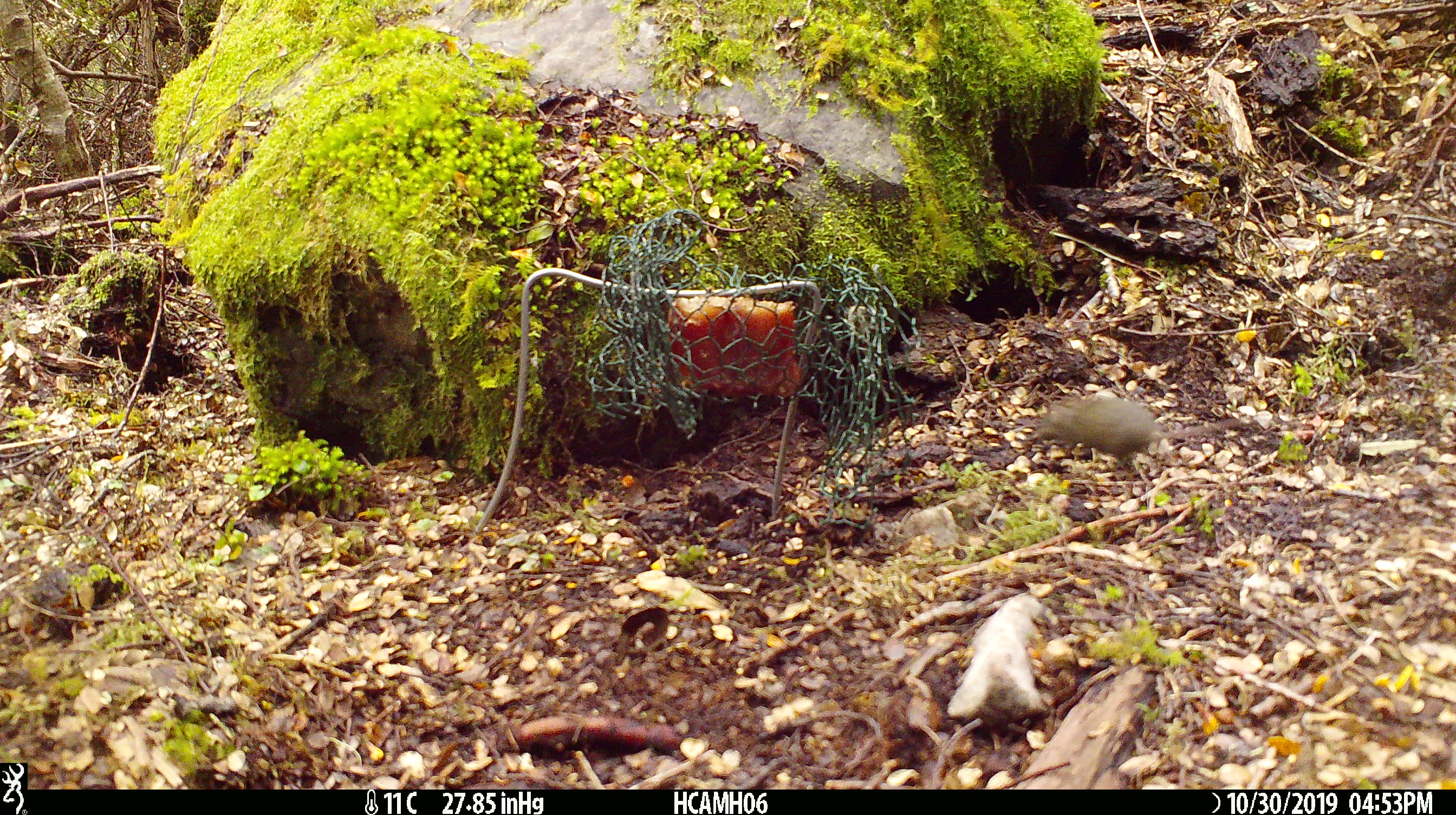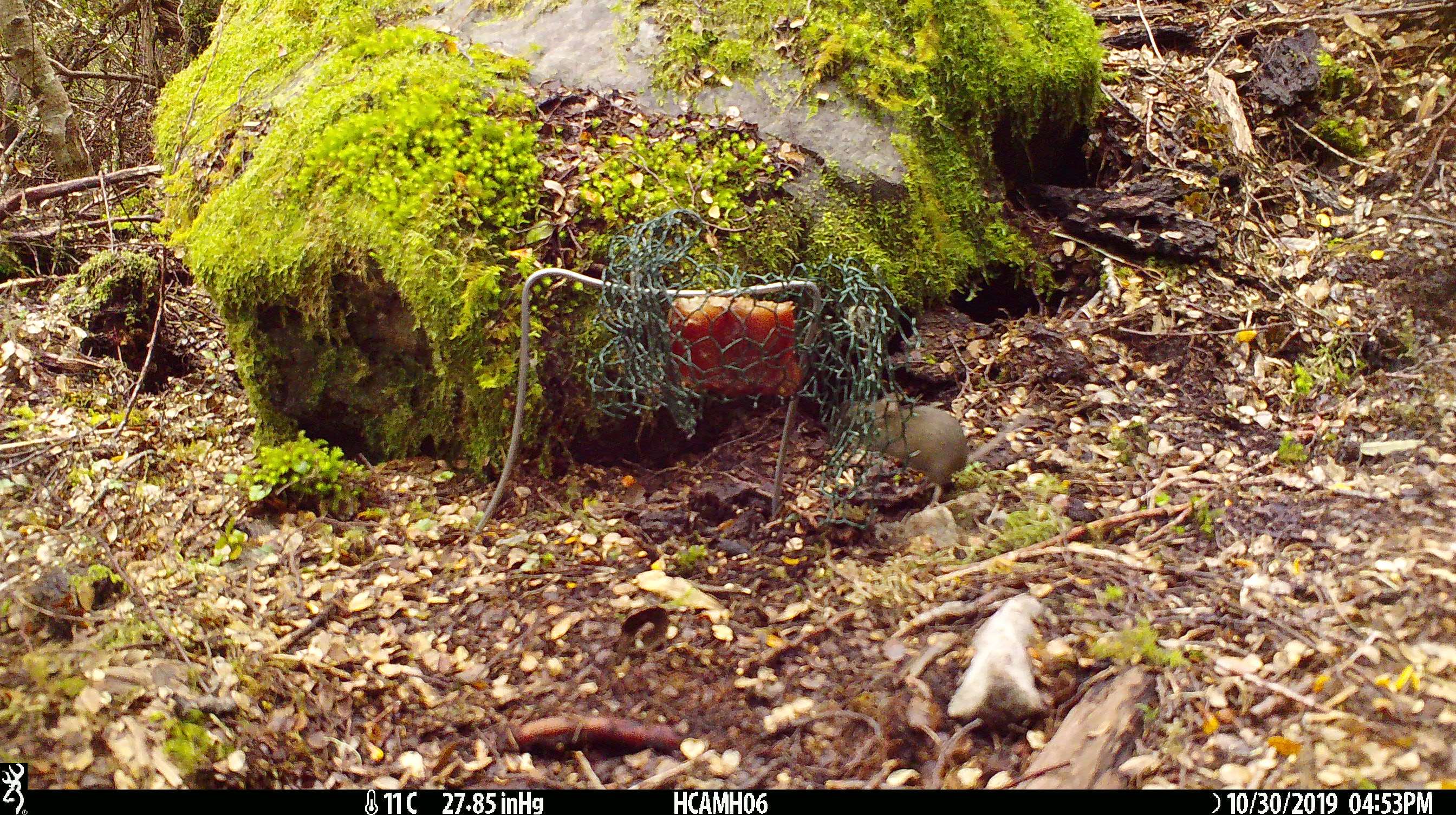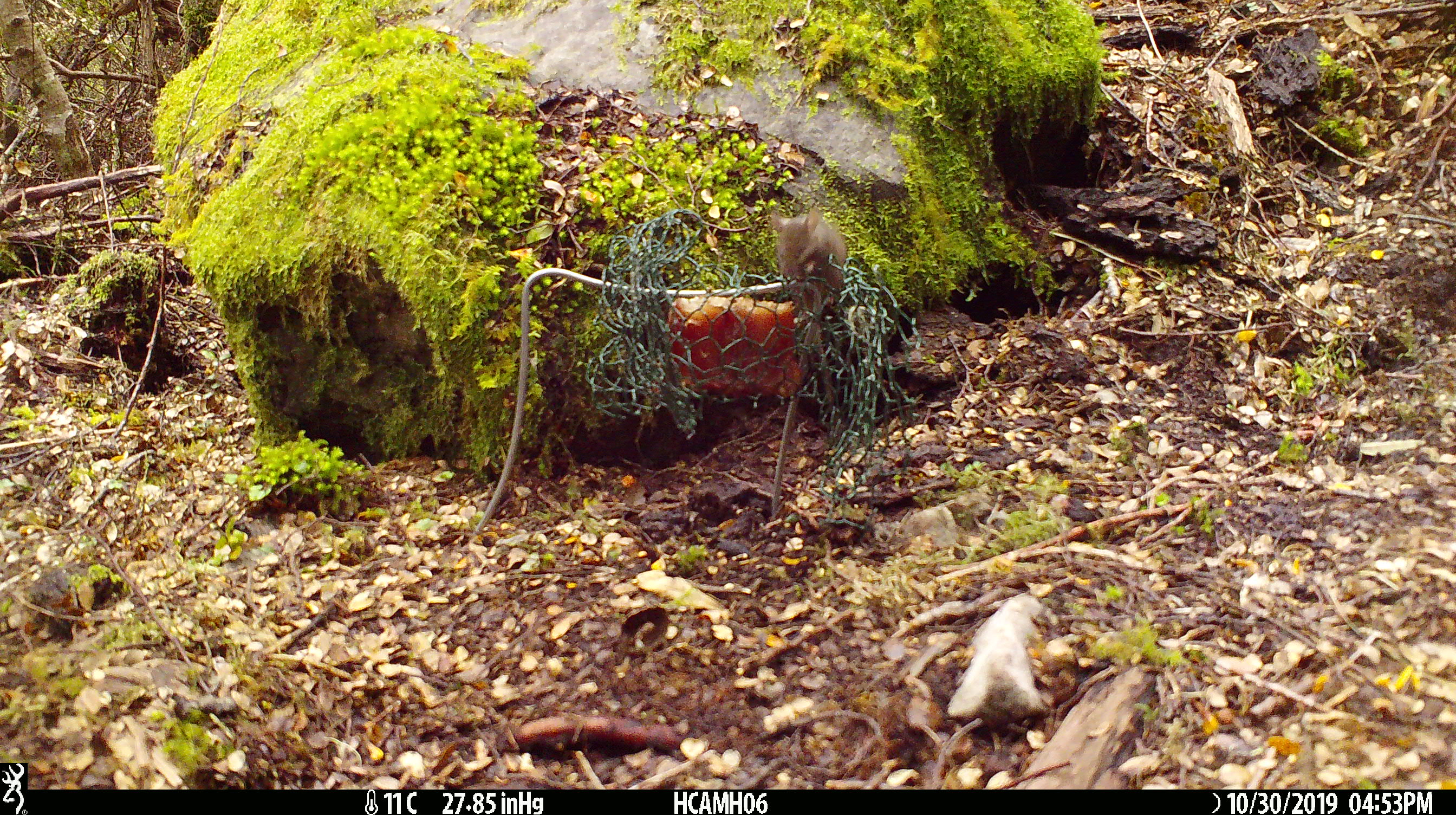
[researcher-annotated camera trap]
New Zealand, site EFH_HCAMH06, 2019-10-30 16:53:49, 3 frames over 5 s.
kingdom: Animalia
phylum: Chordata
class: Mammalia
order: Rodentia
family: Muridae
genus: Mus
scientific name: Mus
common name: mouse